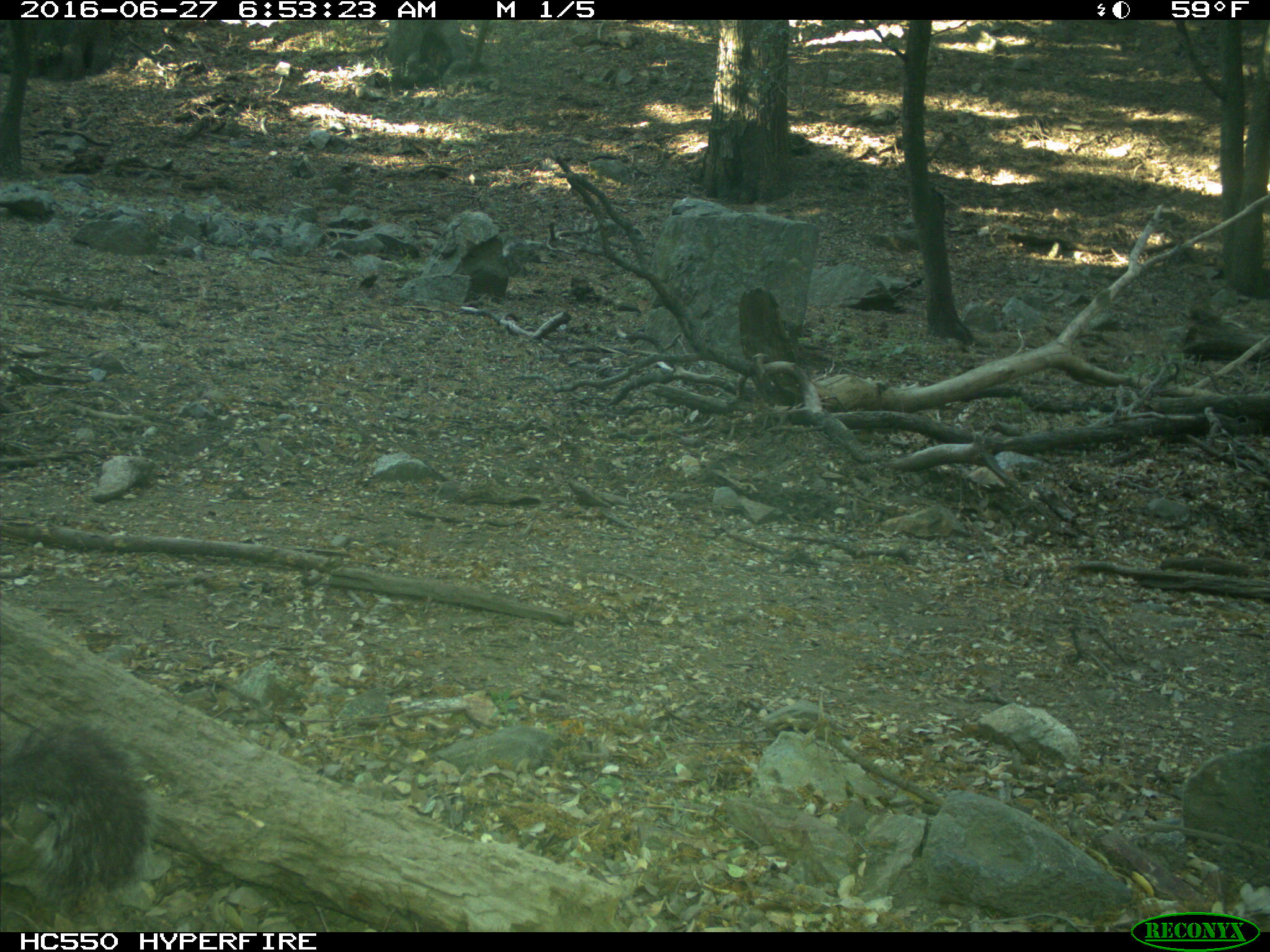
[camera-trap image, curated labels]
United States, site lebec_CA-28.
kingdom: Animalia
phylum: Chordata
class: Mammalia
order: Rodentia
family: Sciuridae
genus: Sciurus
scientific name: Sciurus carolinensis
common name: eastern gray squirrel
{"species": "Sciurus carolinensis (eastern gray squirrel)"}